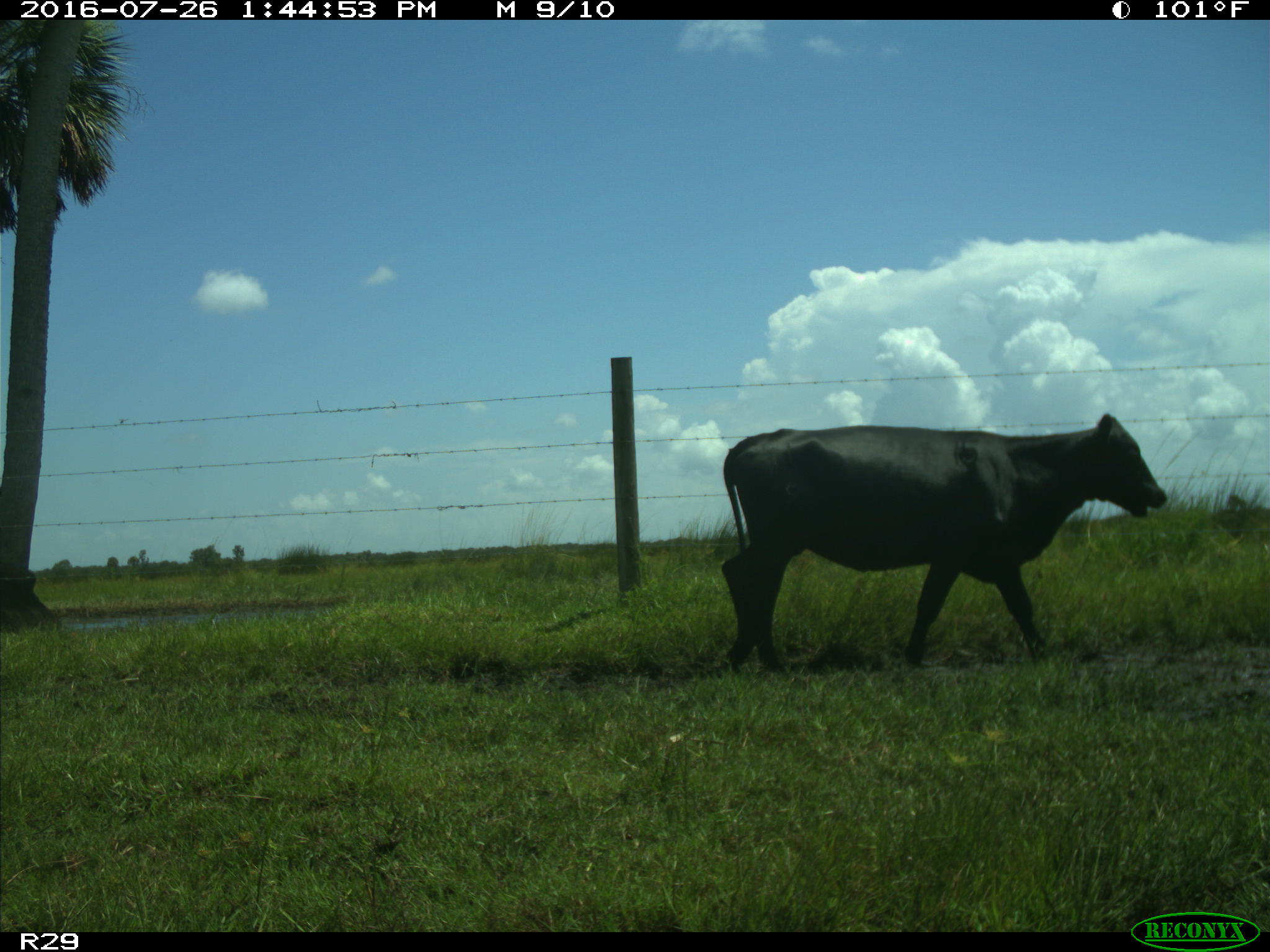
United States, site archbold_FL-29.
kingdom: Animalia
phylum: Chordata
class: Mammalia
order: Artiodactyla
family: Bovidae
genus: Bos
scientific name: Bos taurus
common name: domestic cow